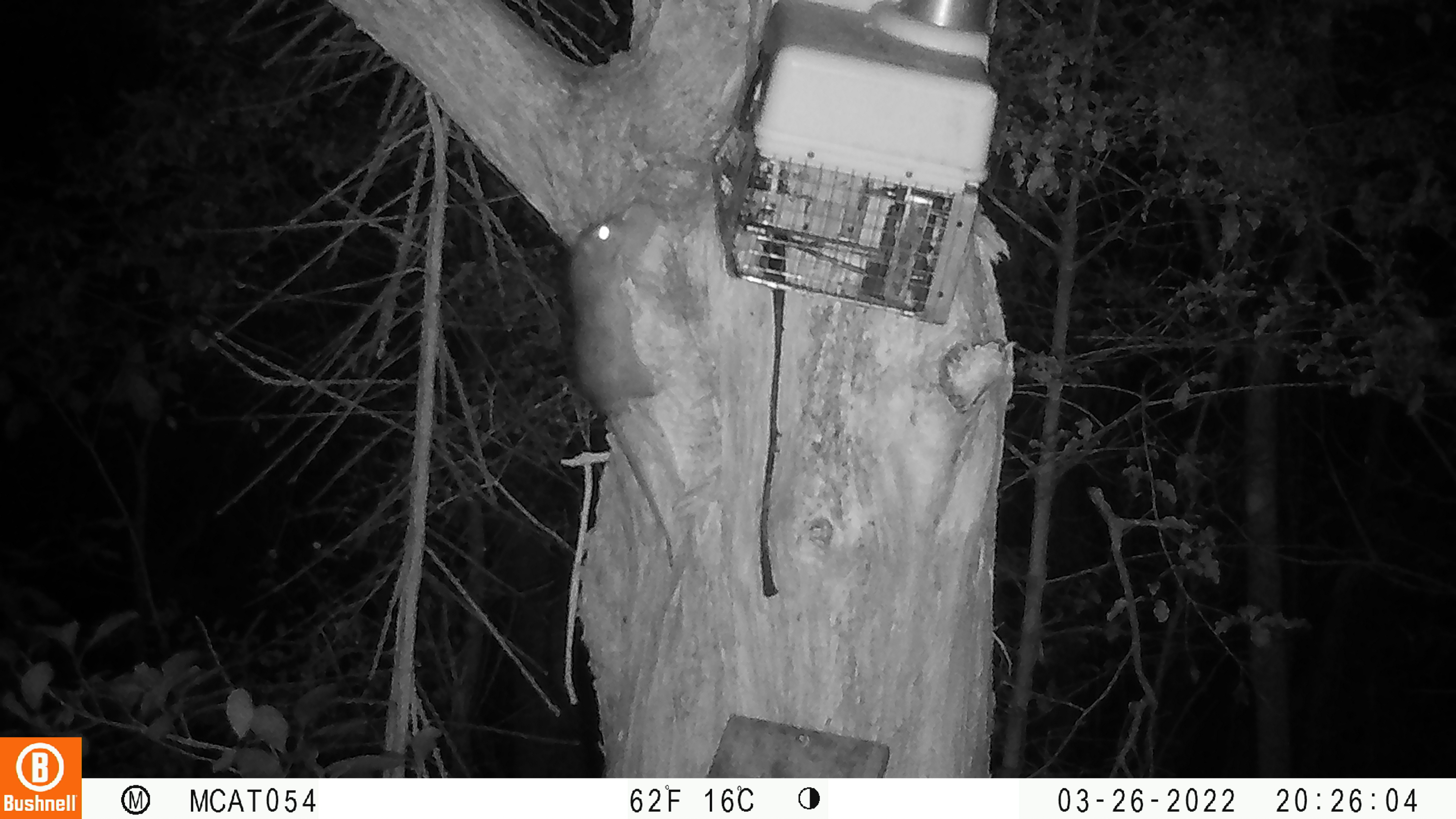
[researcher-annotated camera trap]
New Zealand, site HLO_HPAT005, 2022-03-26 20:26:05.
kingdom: Animalia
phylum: Chordata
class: Mammalia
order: Rodentia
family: Muridae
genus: Rattus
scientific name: Rattus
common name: rat